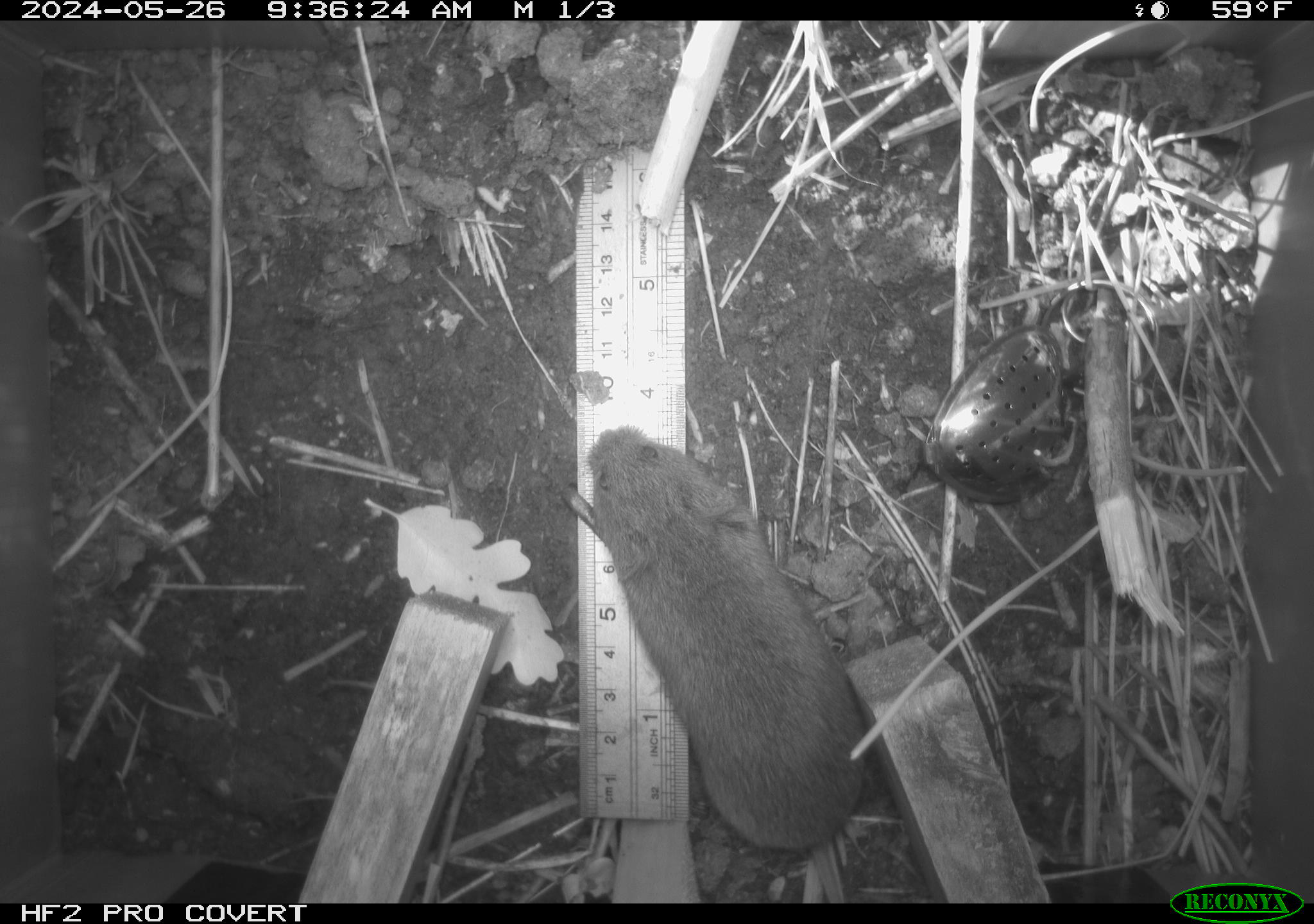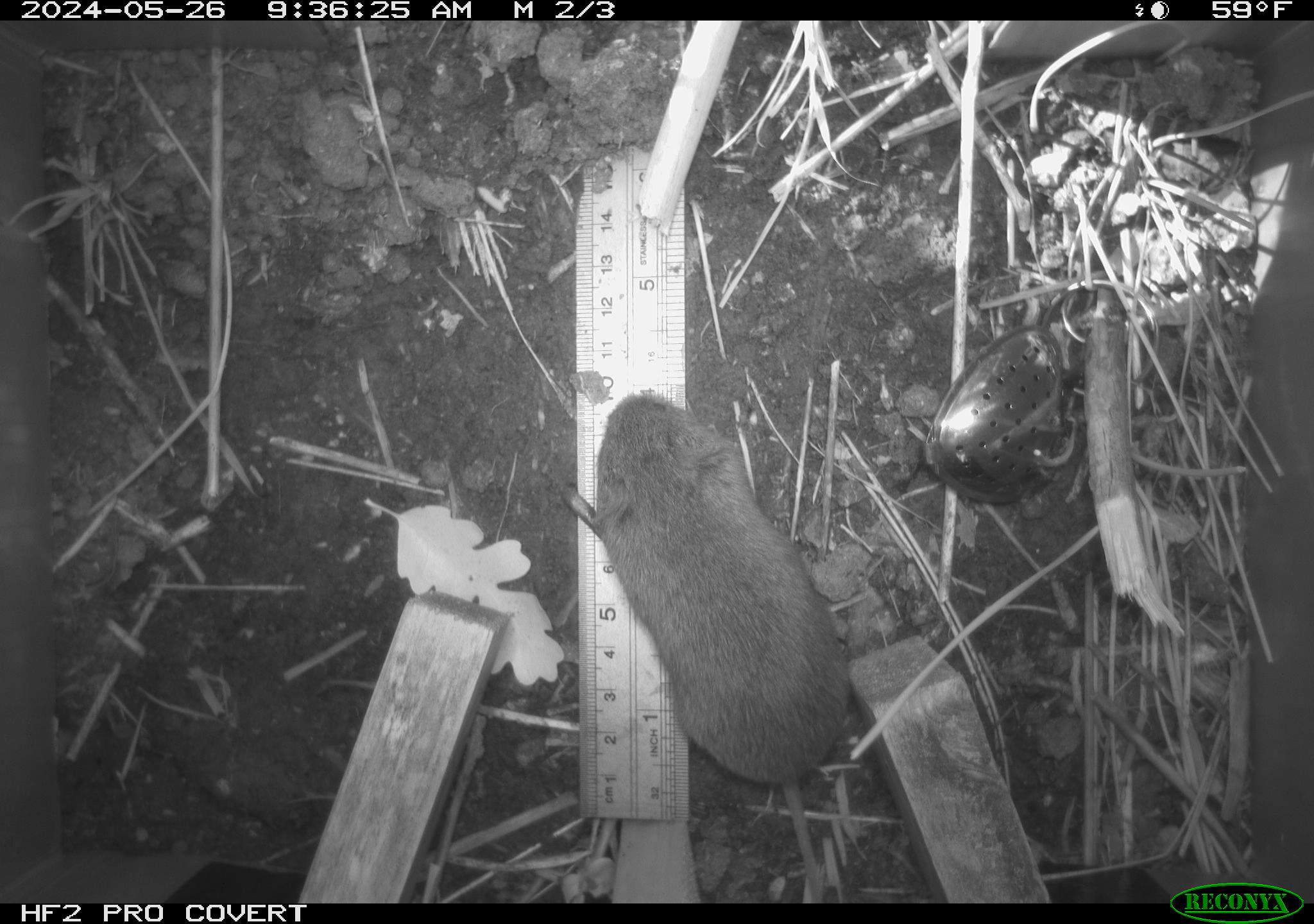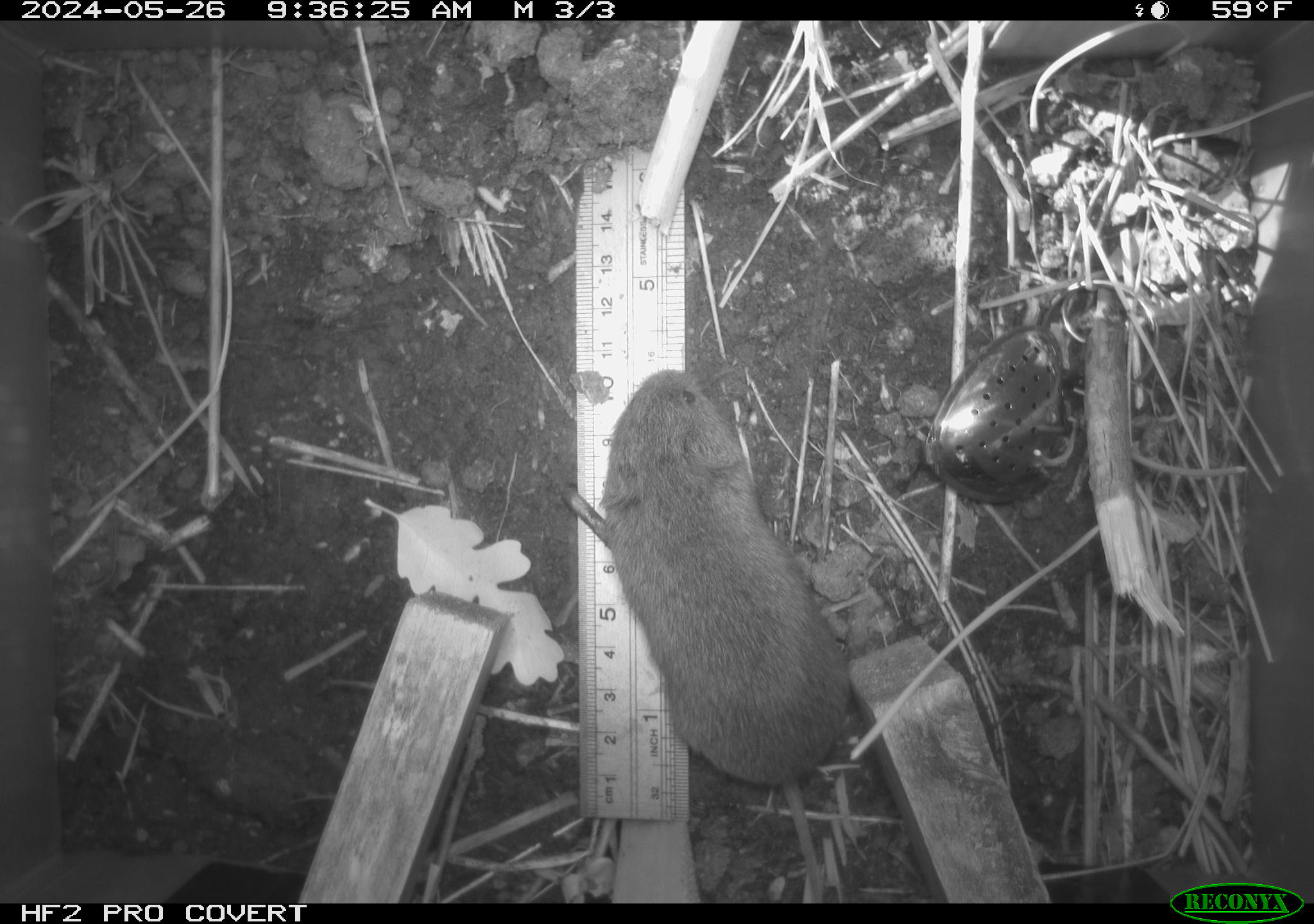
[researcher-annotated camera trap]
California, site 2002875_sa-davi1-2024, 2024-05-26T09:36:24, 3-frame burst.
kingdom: Animalia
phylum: Chordata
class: Mammalia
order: Rodentia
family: Cricetidae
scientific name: Arvicolinae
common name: voles, lemmings, and muskrats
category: arvicolinae subfamily